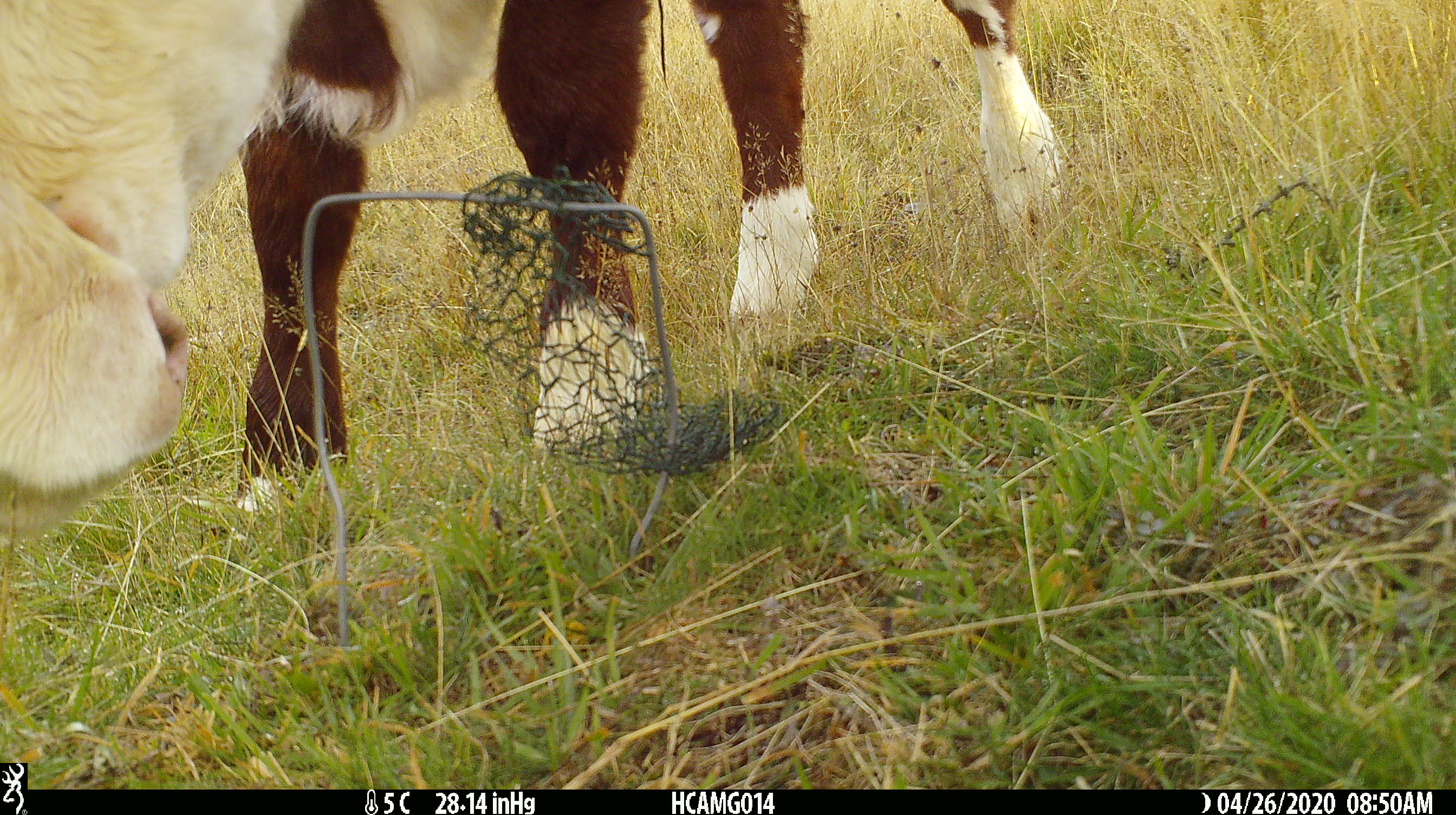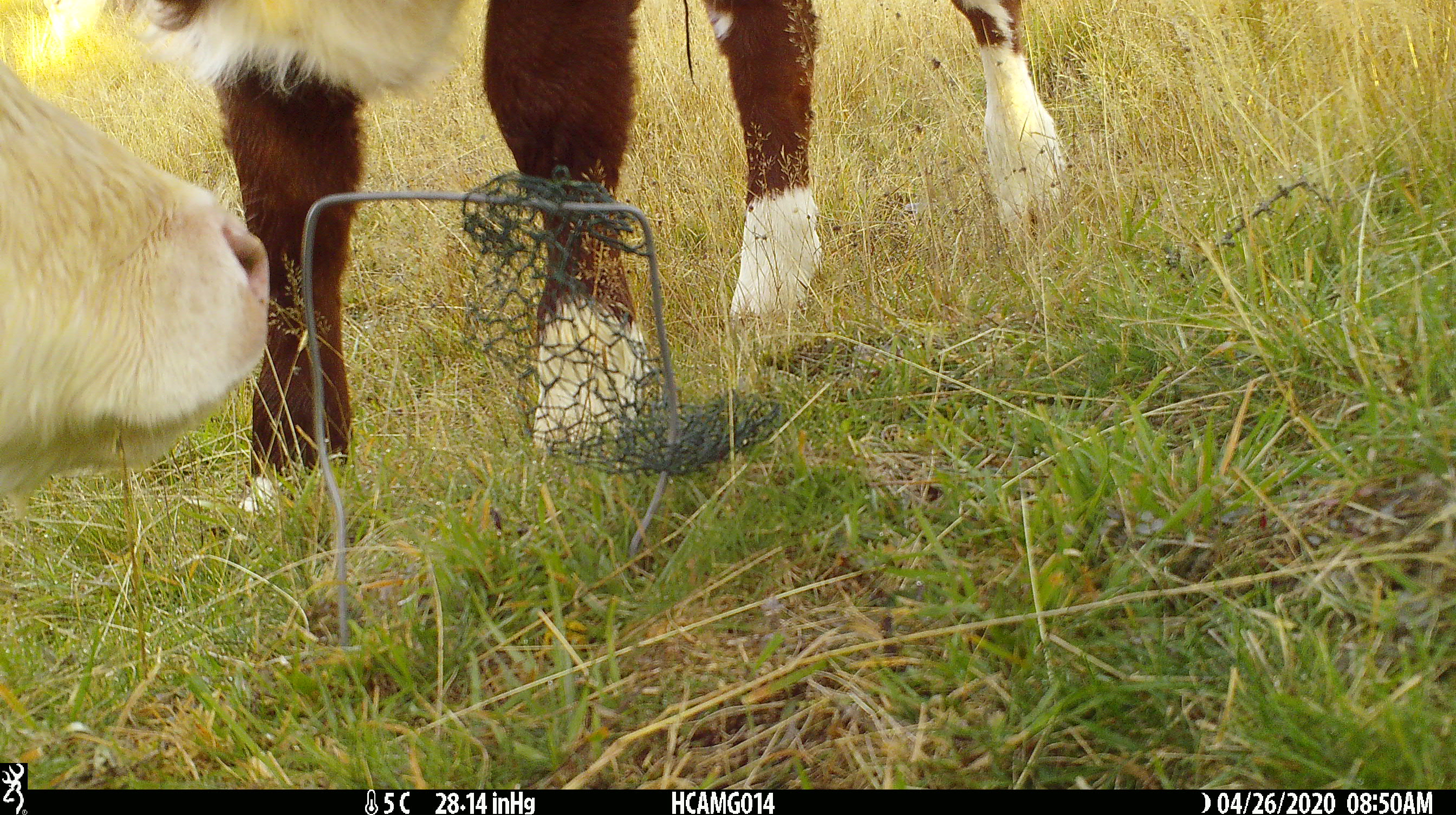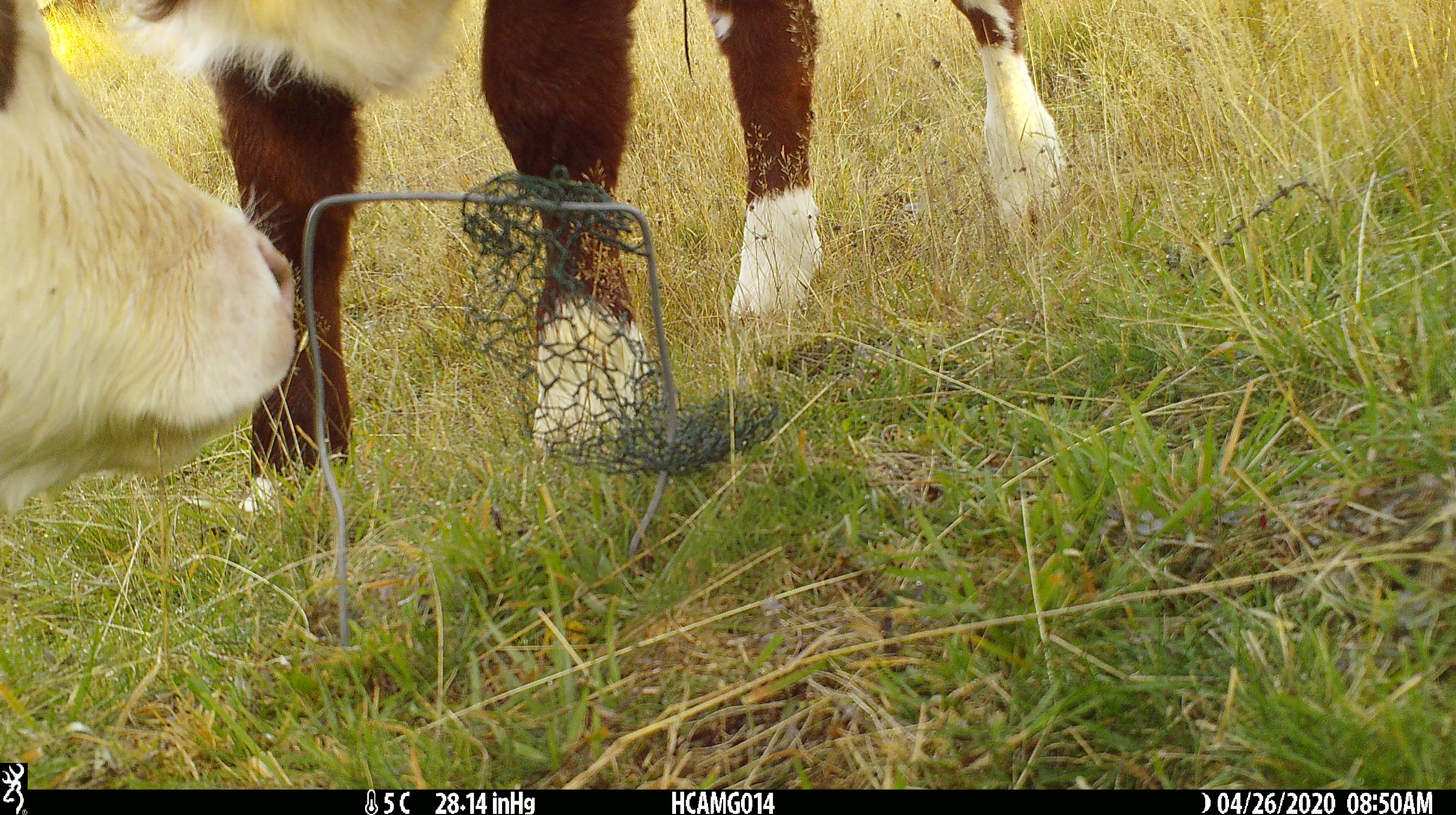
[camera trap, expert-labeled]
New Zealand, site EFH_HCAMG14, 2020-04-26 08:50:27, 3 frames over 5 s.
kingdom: Animalia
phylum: Chordata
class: Mammalia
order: Artiodactyla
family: Bovidae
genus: Bos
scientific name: Bos taurus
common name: domestic cow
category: cow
Cow (domestic cow) (Bos taurus).